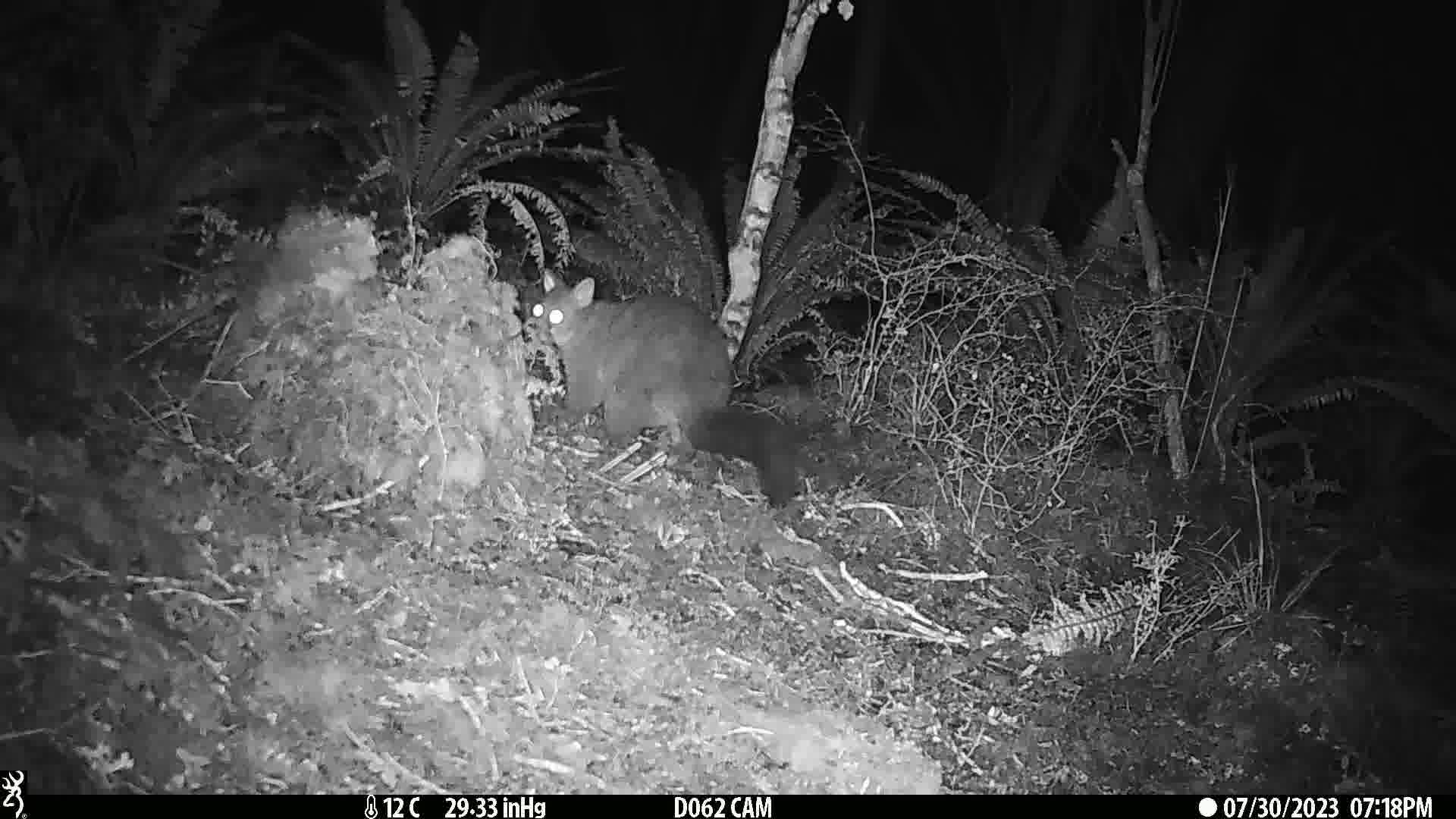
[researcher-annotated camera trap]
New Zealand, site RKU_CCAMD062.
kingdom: Animalia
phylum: Chordata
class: Mammalia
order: Diprotodontia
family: Phalangeridae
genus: Trichosurus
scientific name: Trichosurus vulpecula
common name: common brushtail possum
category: possum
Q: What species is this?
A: Possum (common brushtail possum) (Trichosurus vulpecula).